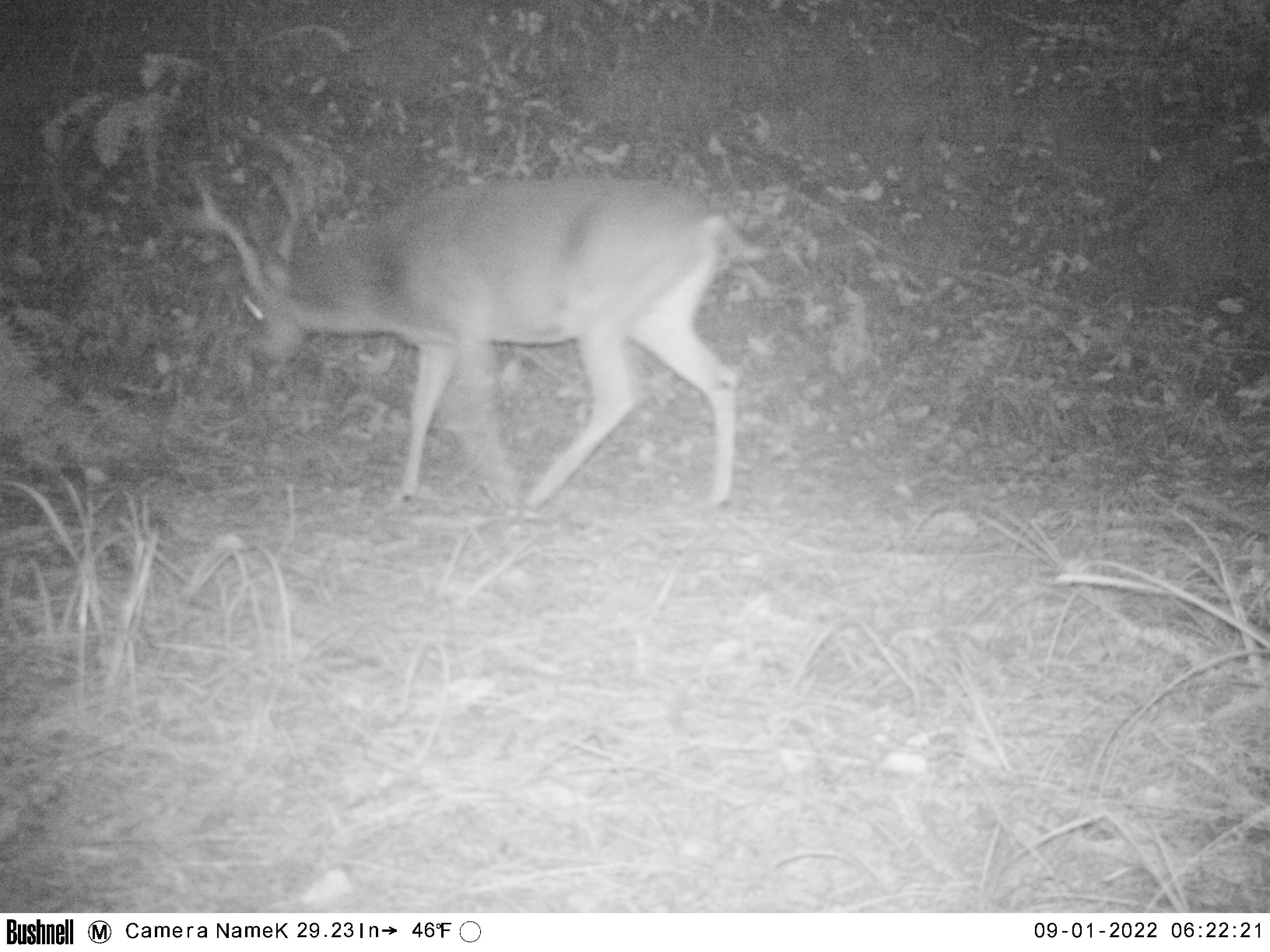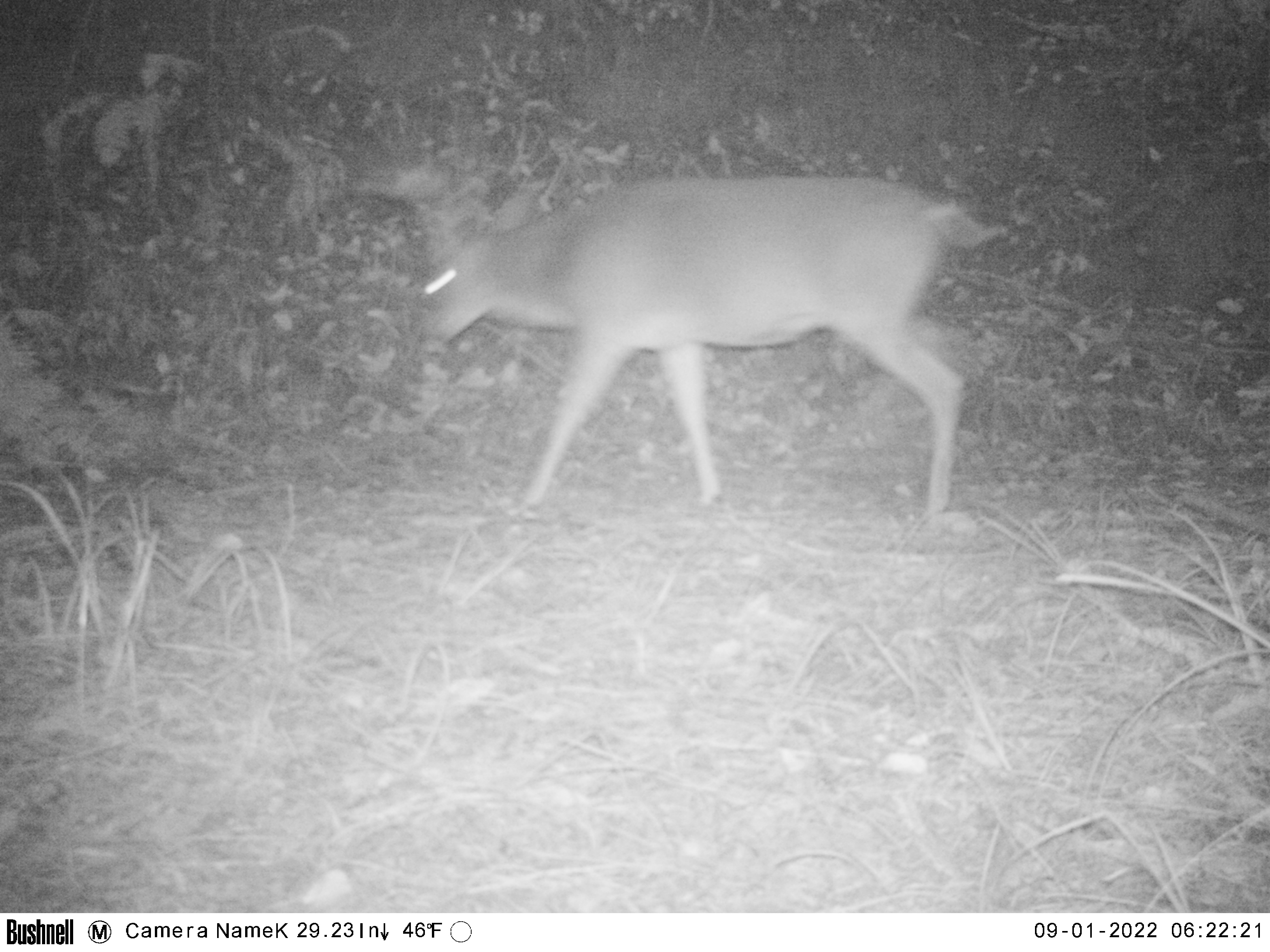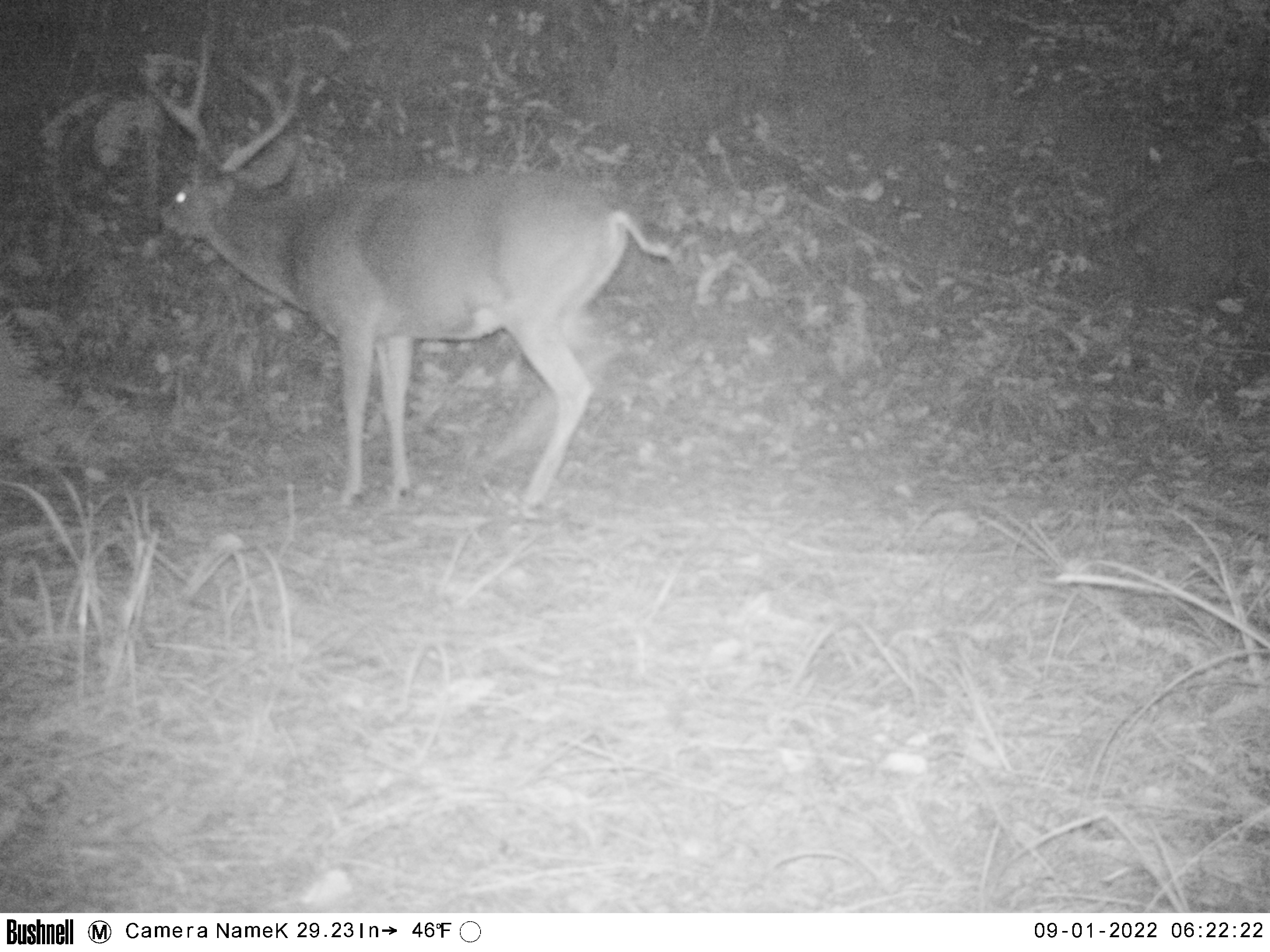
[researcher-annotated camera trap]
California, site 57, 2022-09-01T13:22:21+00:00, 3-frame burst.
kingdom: Animalia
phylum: Chordata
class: Mammalia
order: Artiodactyla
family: Cervidae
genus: Odocoileus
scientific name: Odocoileus hemionus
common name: mule deer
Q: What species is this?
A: Mule deer (Odocoileus hemionus).